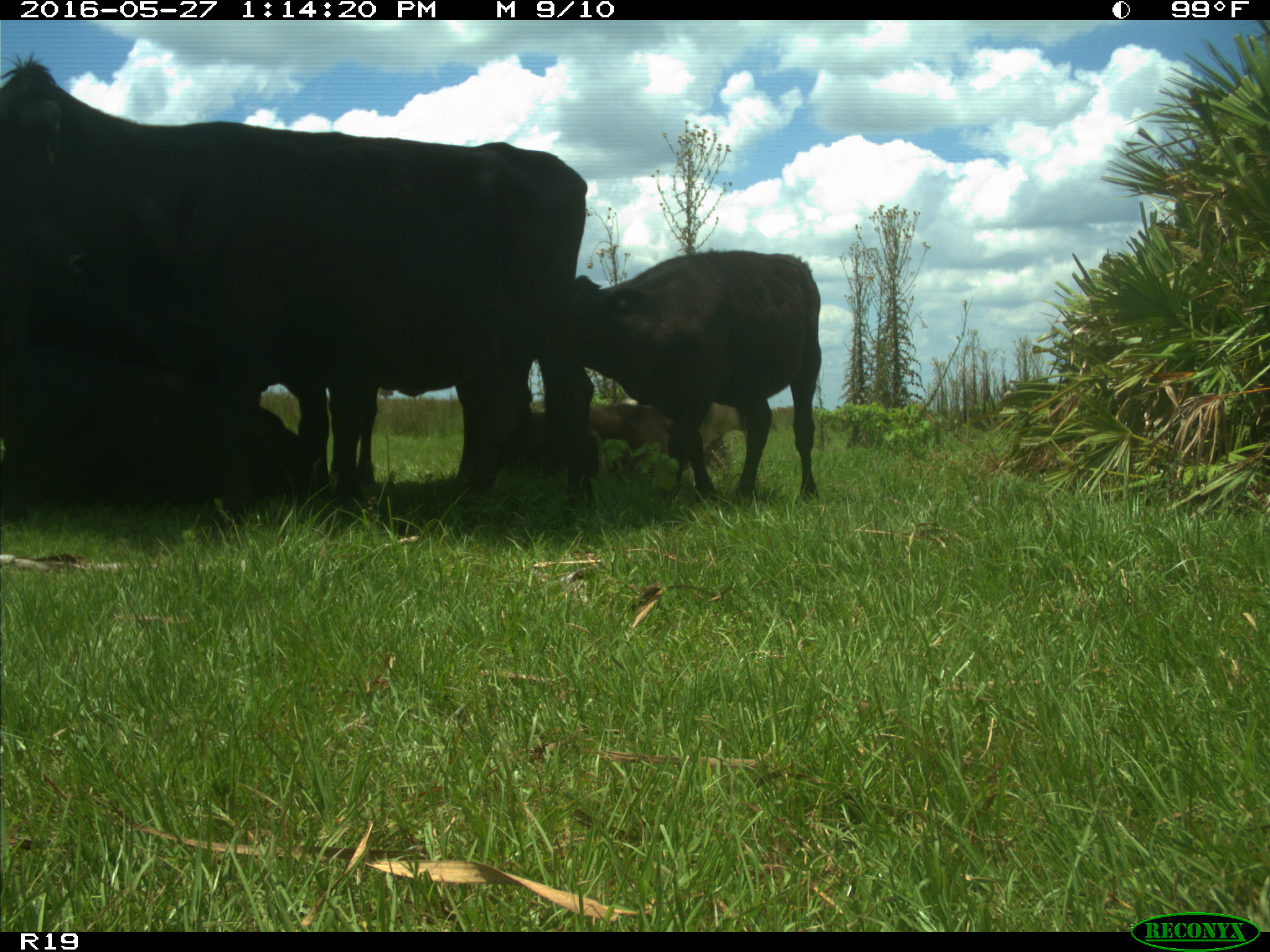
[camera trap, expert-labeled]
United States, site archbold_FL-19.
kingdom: Animalia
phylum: Chordata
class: Mammalia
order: Artiodactyla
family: Bovidae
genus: Bos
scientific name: Bos taurus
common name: domestic cow